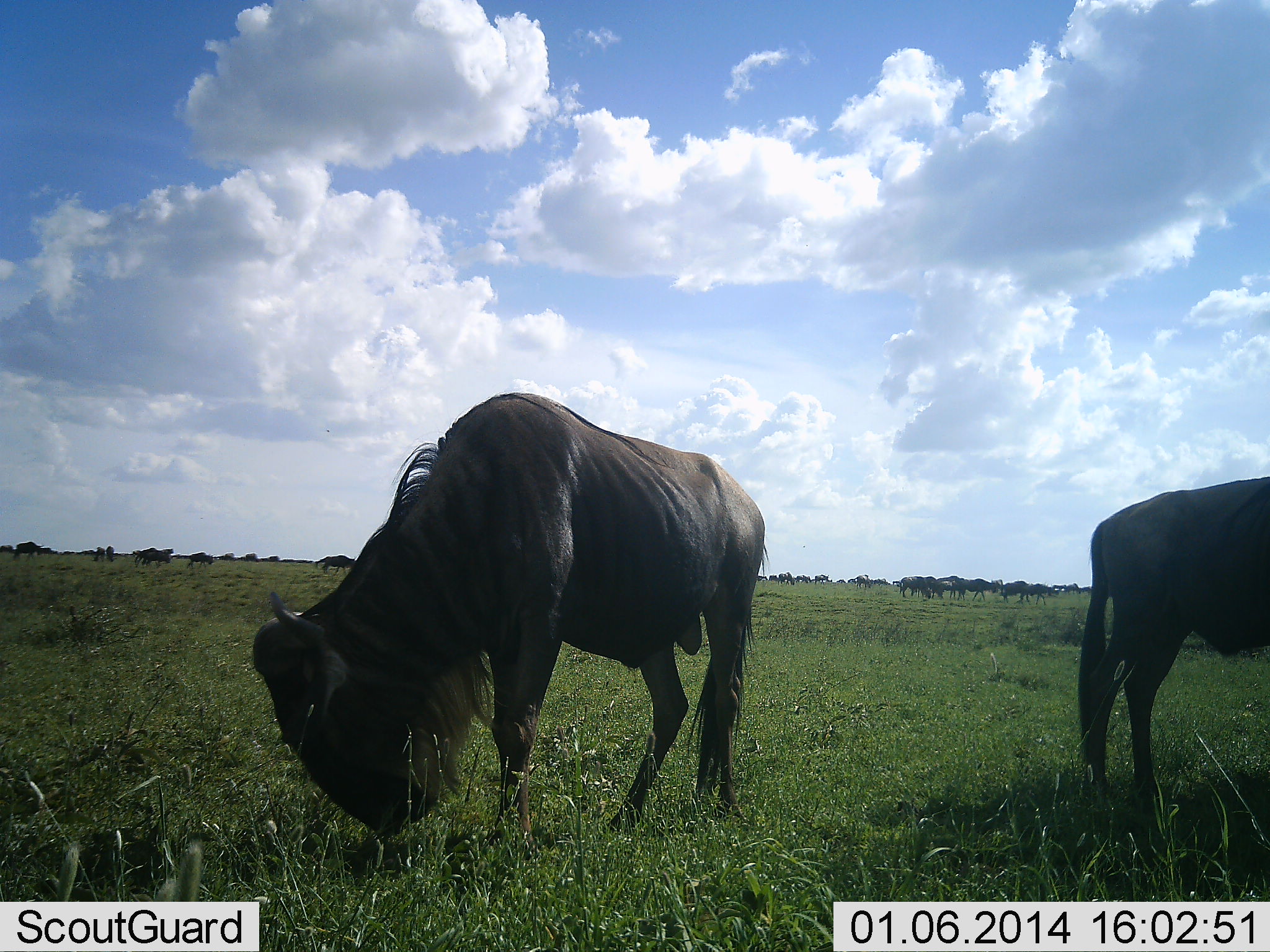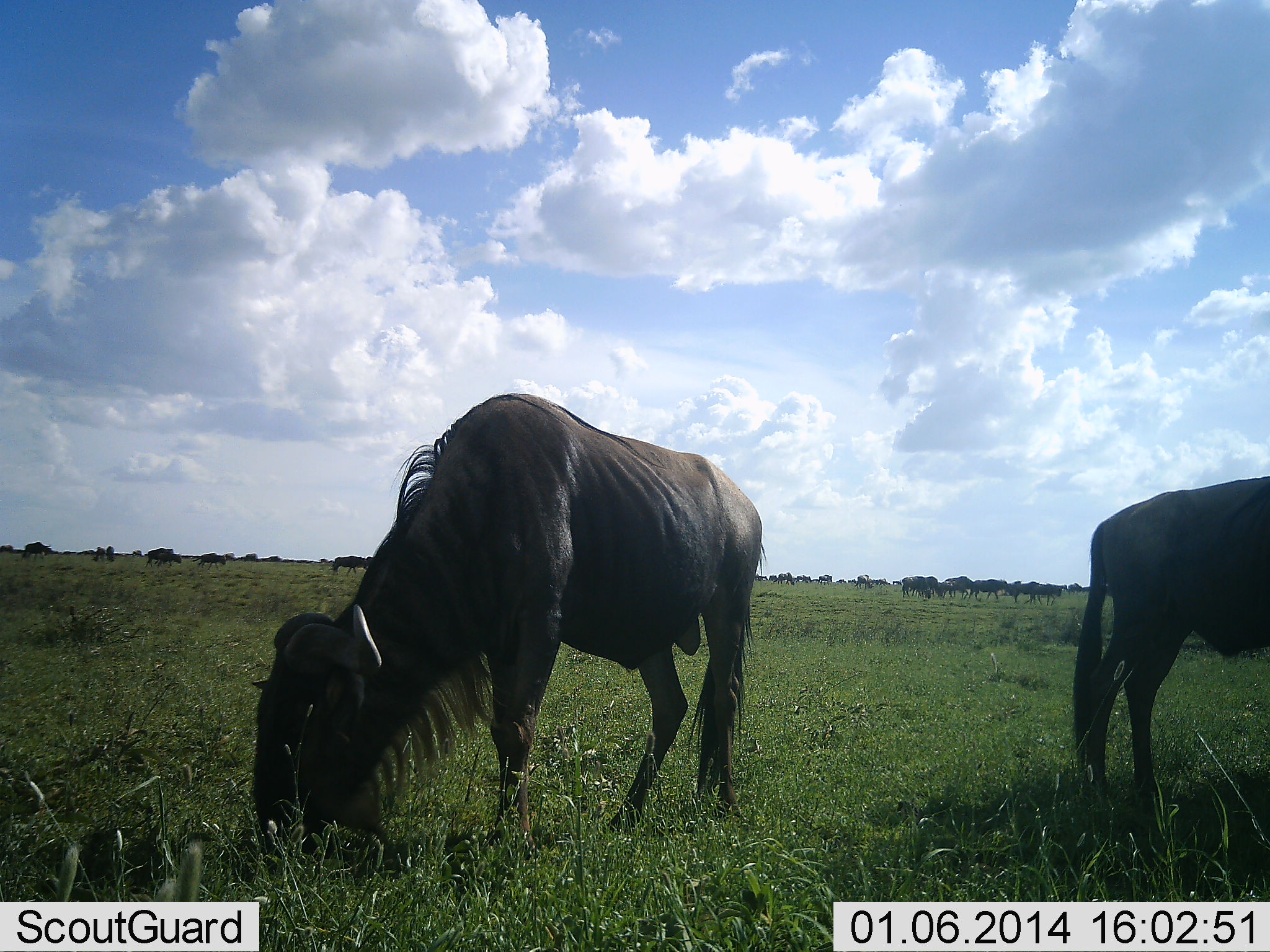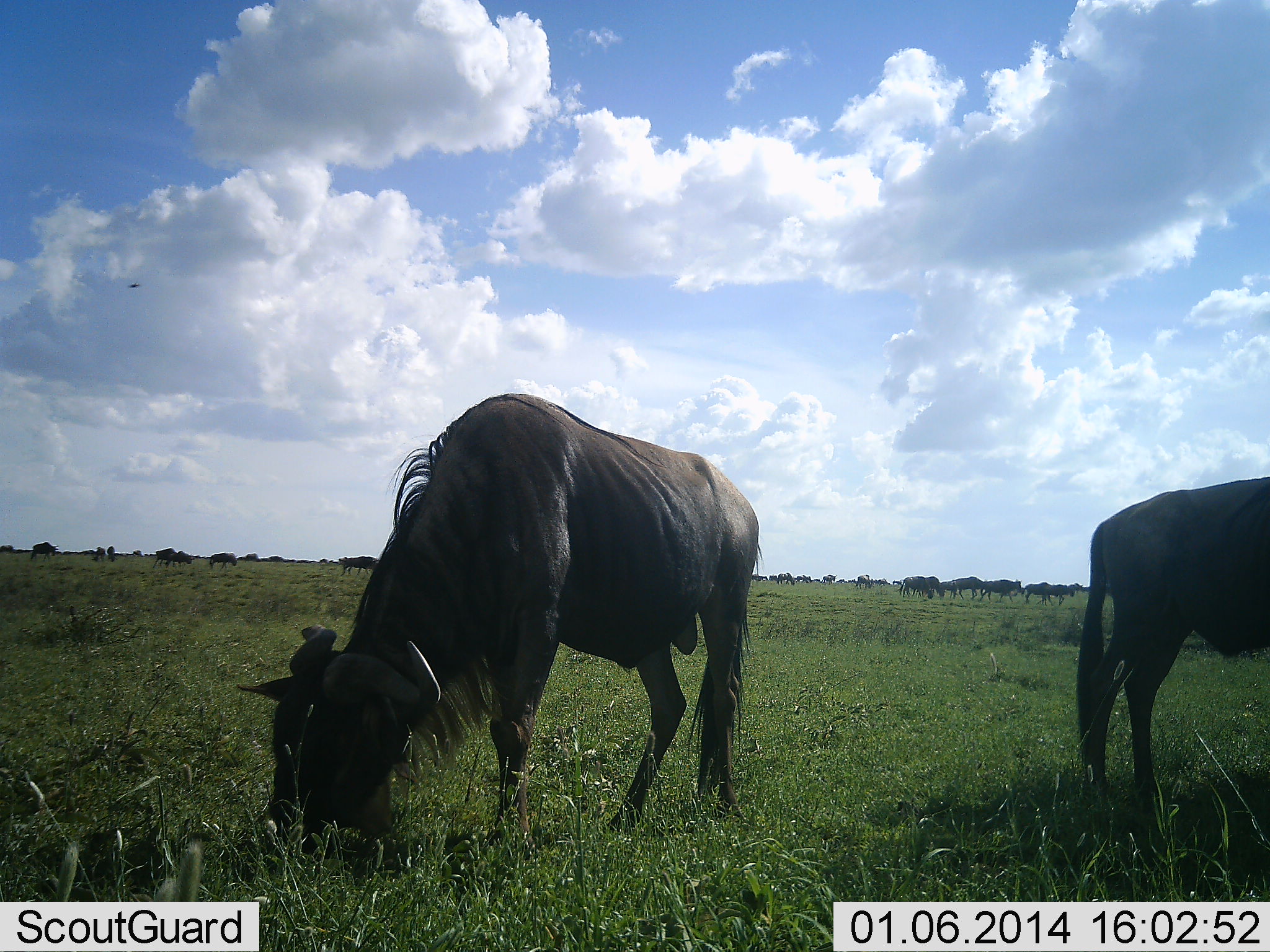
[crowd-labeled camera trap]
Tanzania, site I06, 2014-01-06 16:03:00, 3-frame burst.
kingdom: Animalia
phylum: Chordata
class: Mammalia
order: Artiodactyla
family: Bovidae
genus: Connochaetes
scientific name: Connochaetes taurinus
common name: blue wildebeest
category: wildebeest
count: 11-50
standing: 40%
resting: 0%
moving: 50%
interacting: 0%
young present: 0%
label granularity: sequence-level